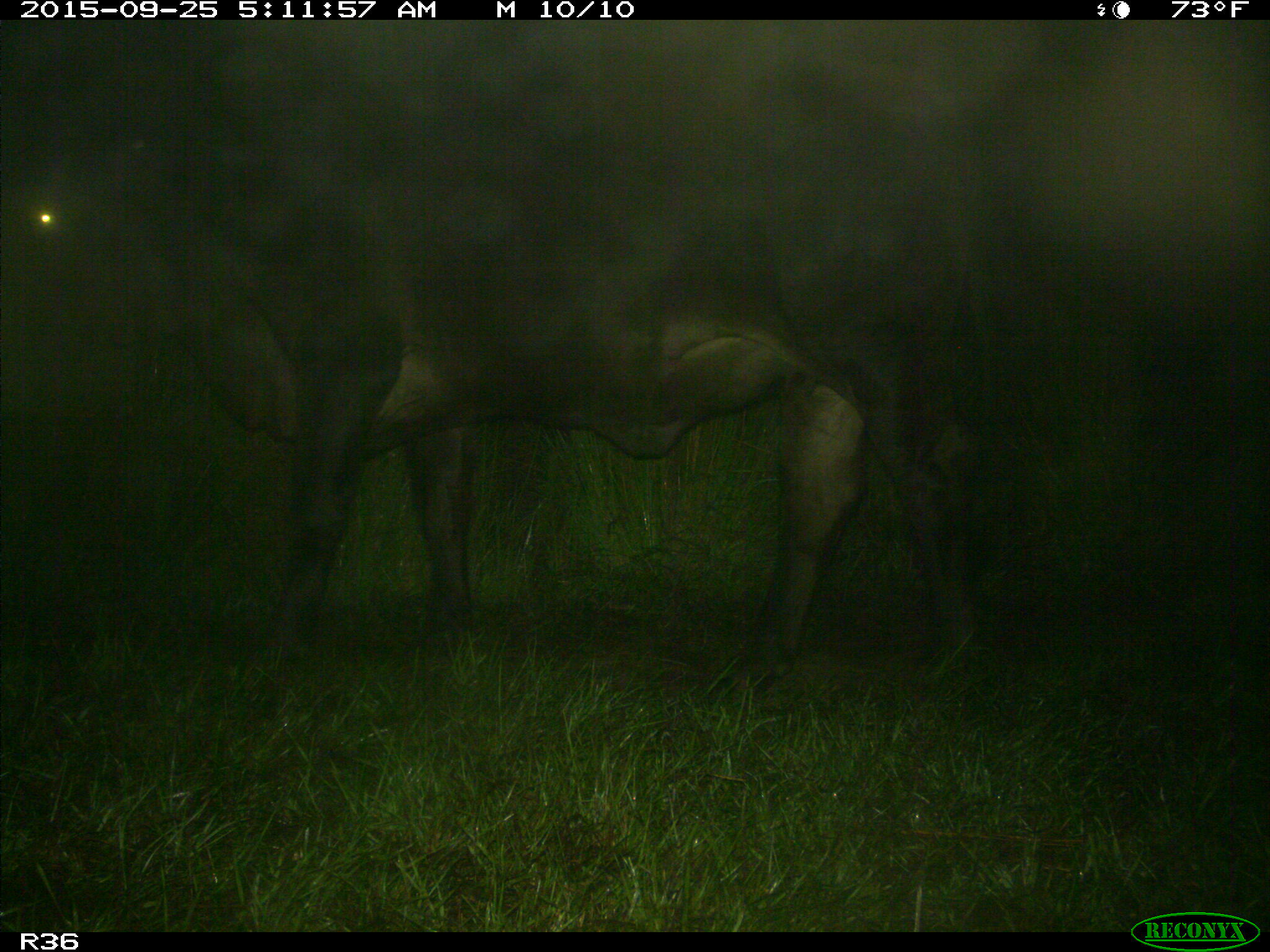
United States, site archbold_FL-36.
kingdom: Animalia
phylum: Chordata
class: Mammalia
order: Artiodactyla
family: Bovidae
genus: Bos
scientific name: Bos taurus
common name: domestic cow